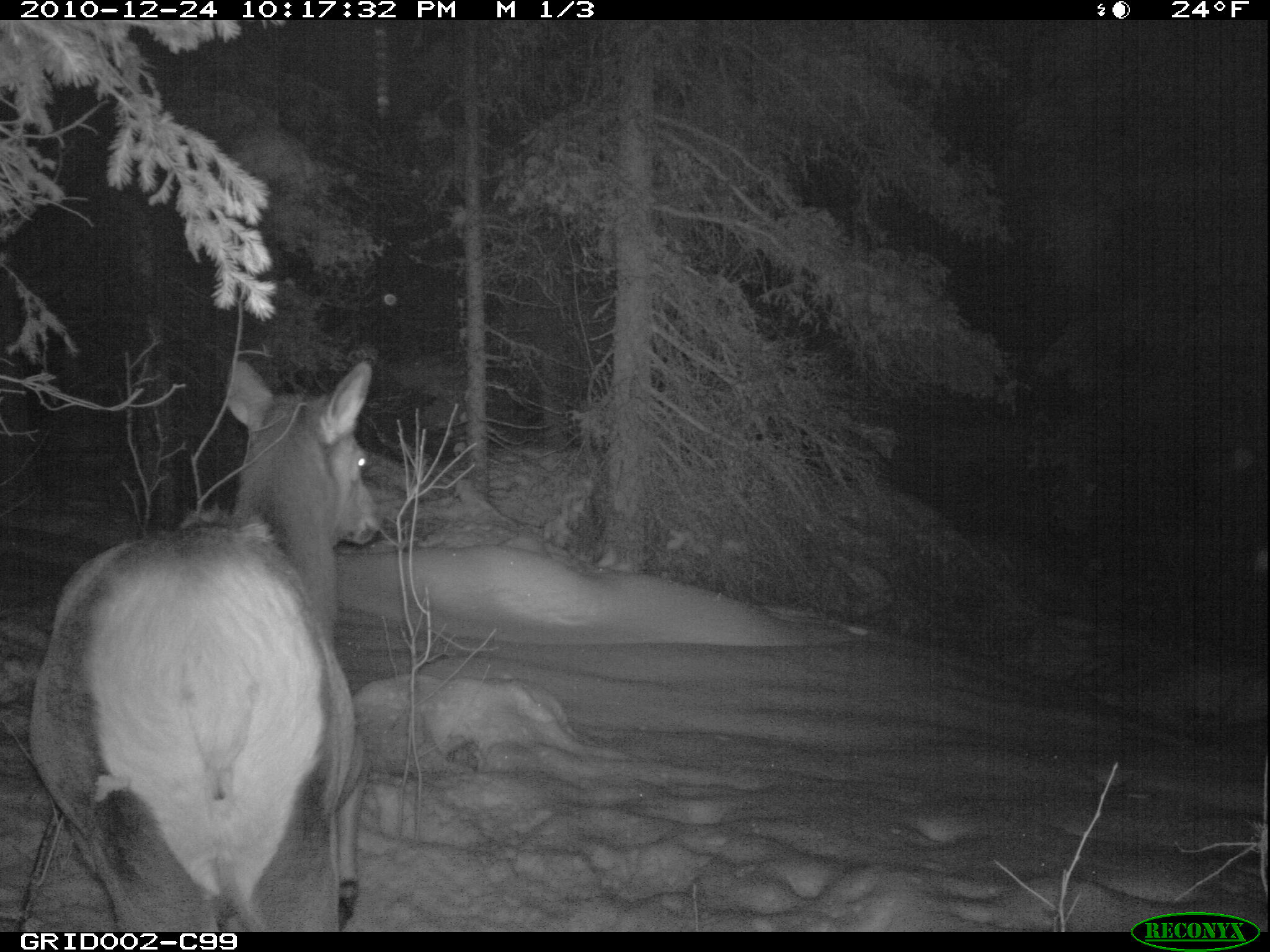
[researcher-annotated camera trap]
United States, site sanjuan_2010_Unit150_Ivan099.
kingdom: Animalia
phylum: Chordata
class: Mammalia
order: Artiodactyla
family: Cervidae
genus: Cervus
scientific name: Cervus elaphus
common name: red deer